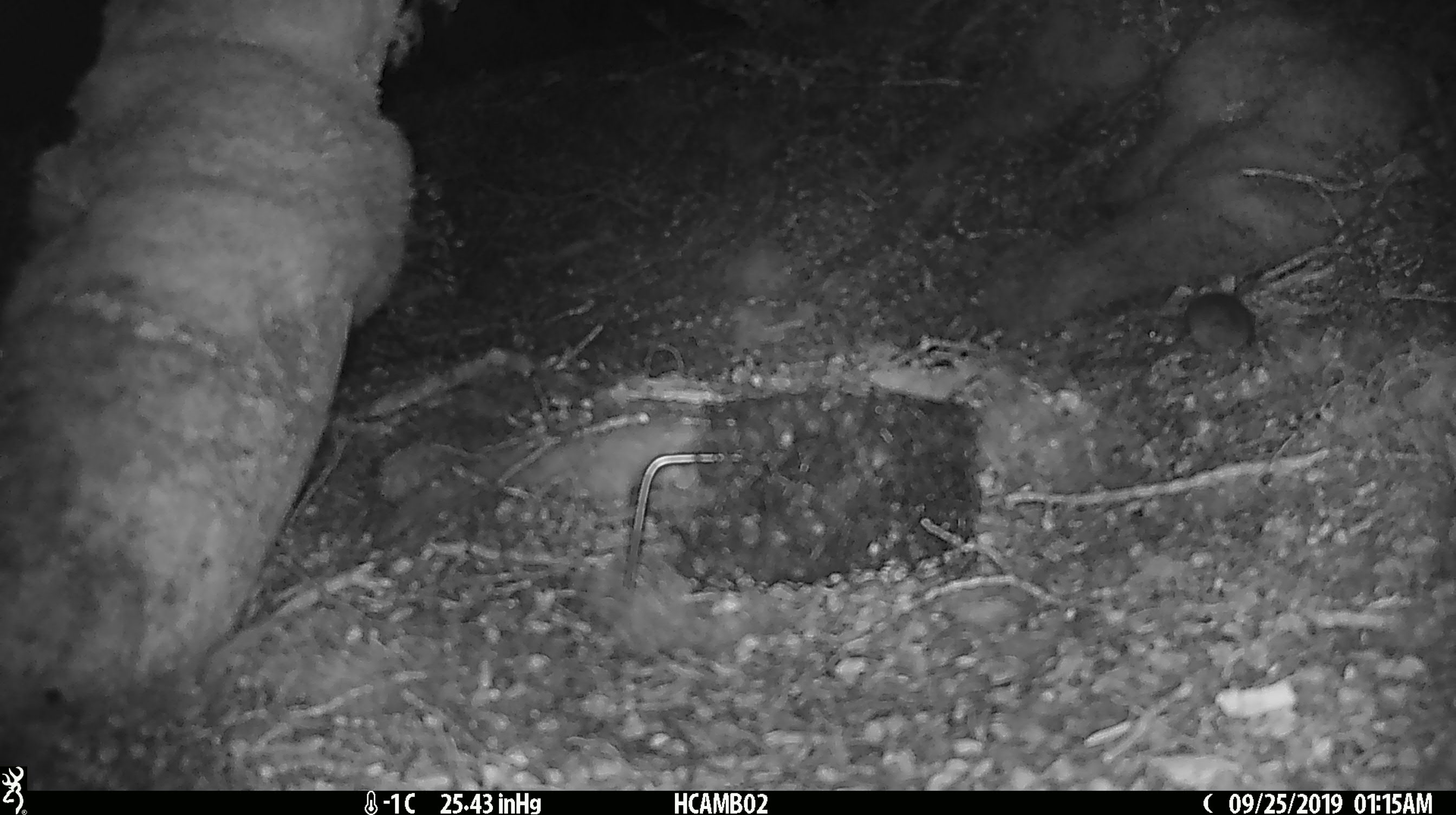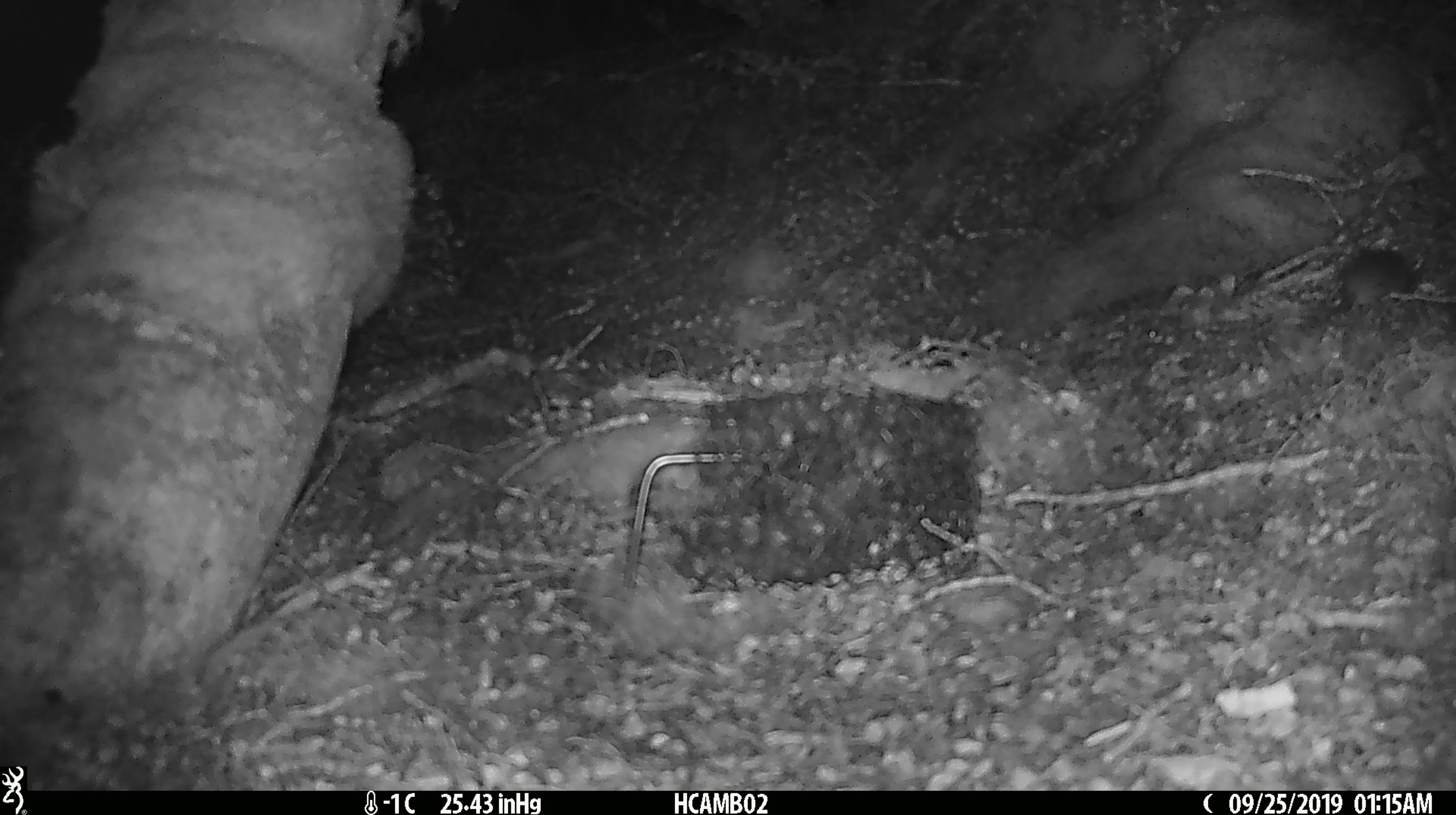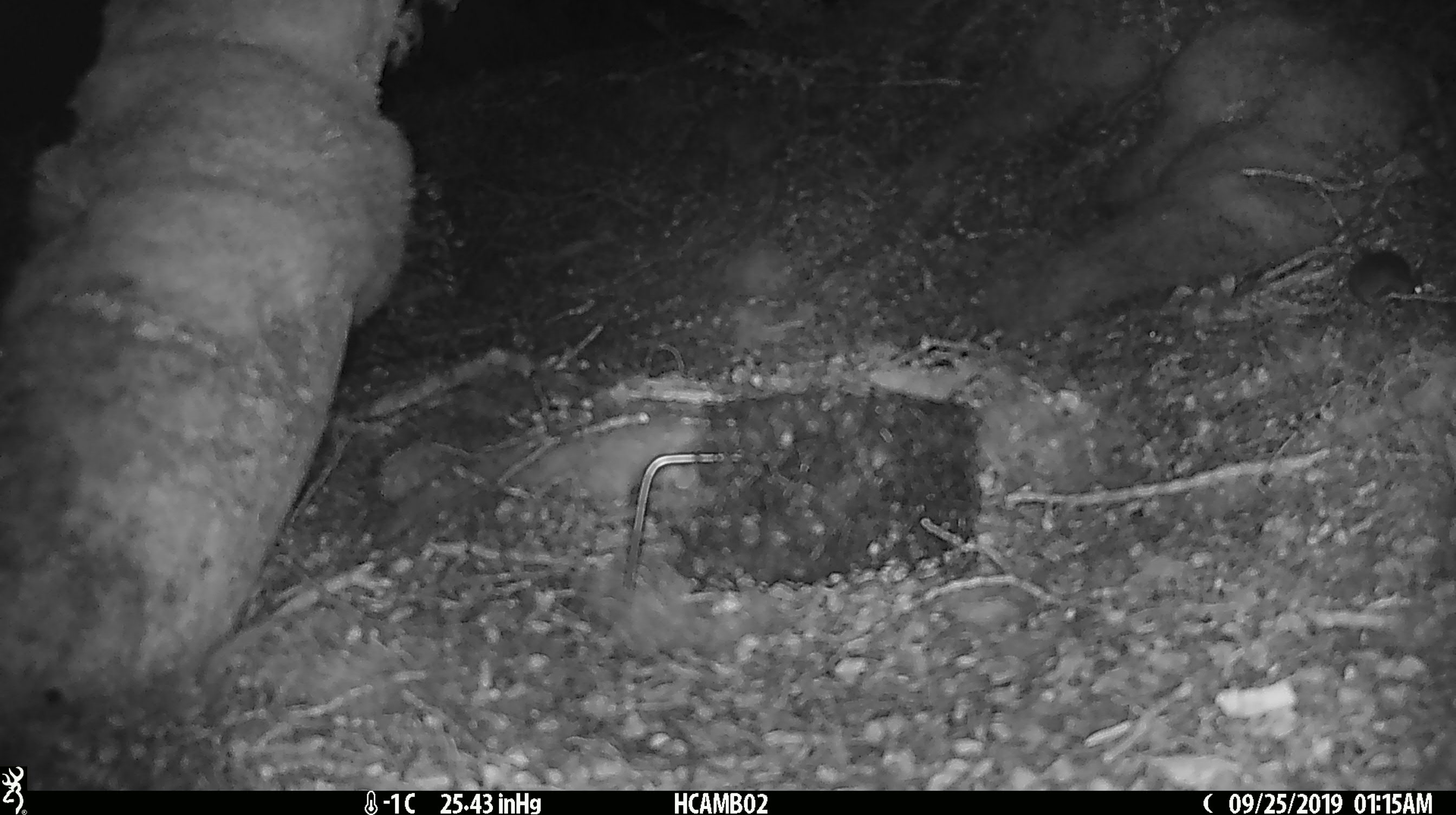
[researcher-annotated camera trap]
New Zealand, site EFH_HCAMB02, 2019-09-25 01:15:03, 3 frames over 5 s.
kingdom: Animalia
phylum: Chordata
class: Mammalia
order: Rodentia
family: Muridae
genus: Mus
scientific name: Mus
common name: mouse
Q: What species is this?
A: Mouse (Mus).